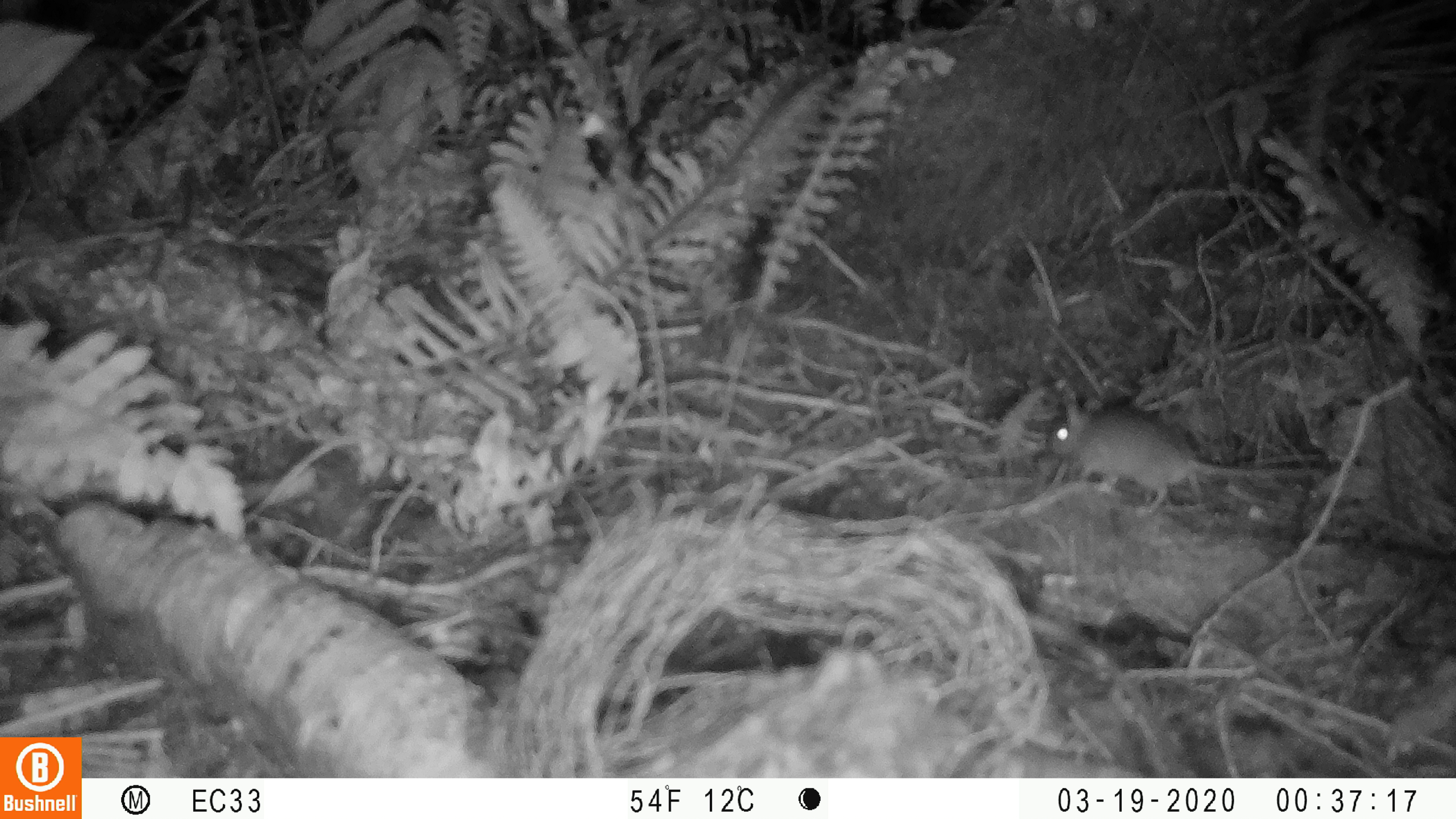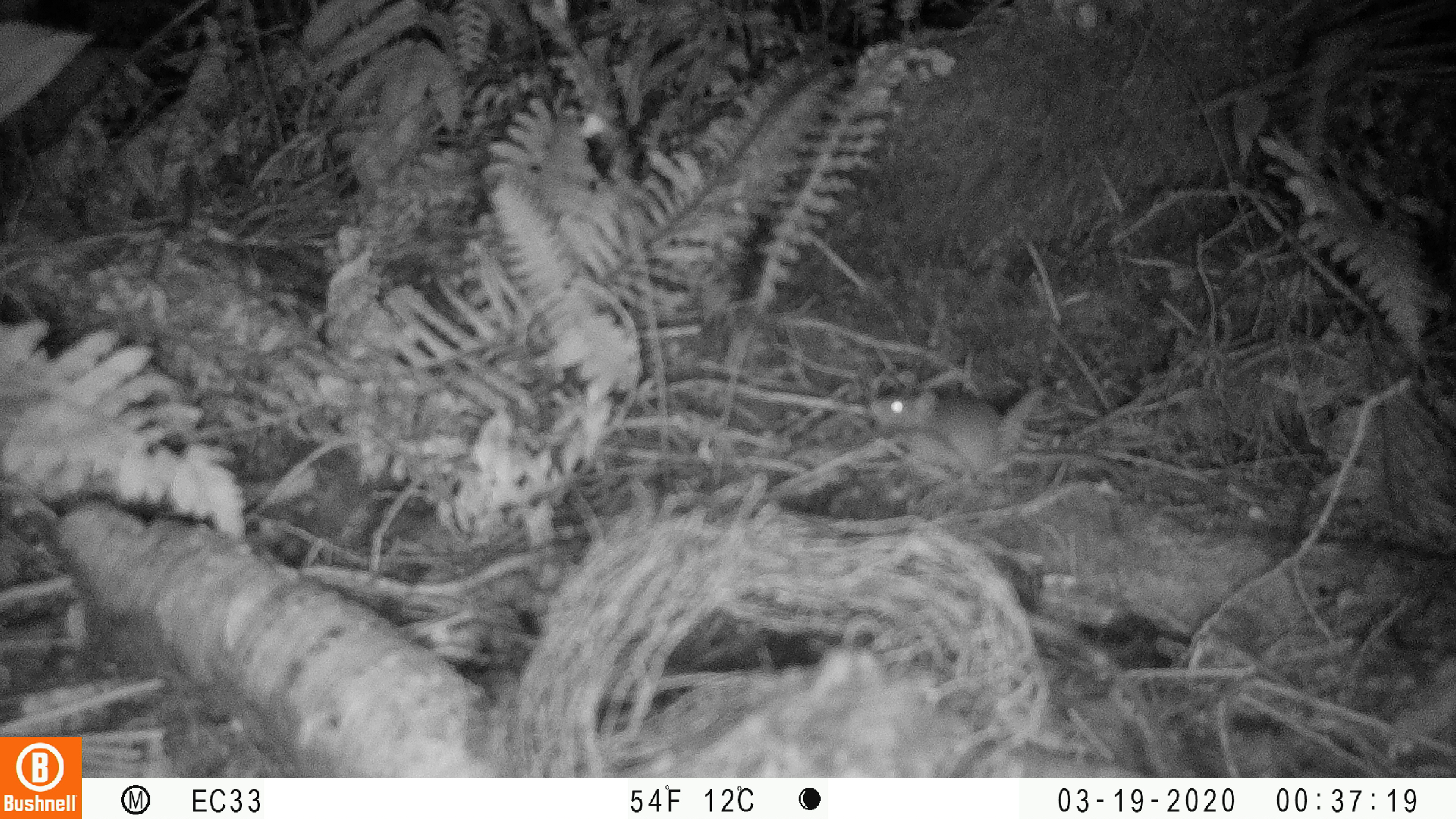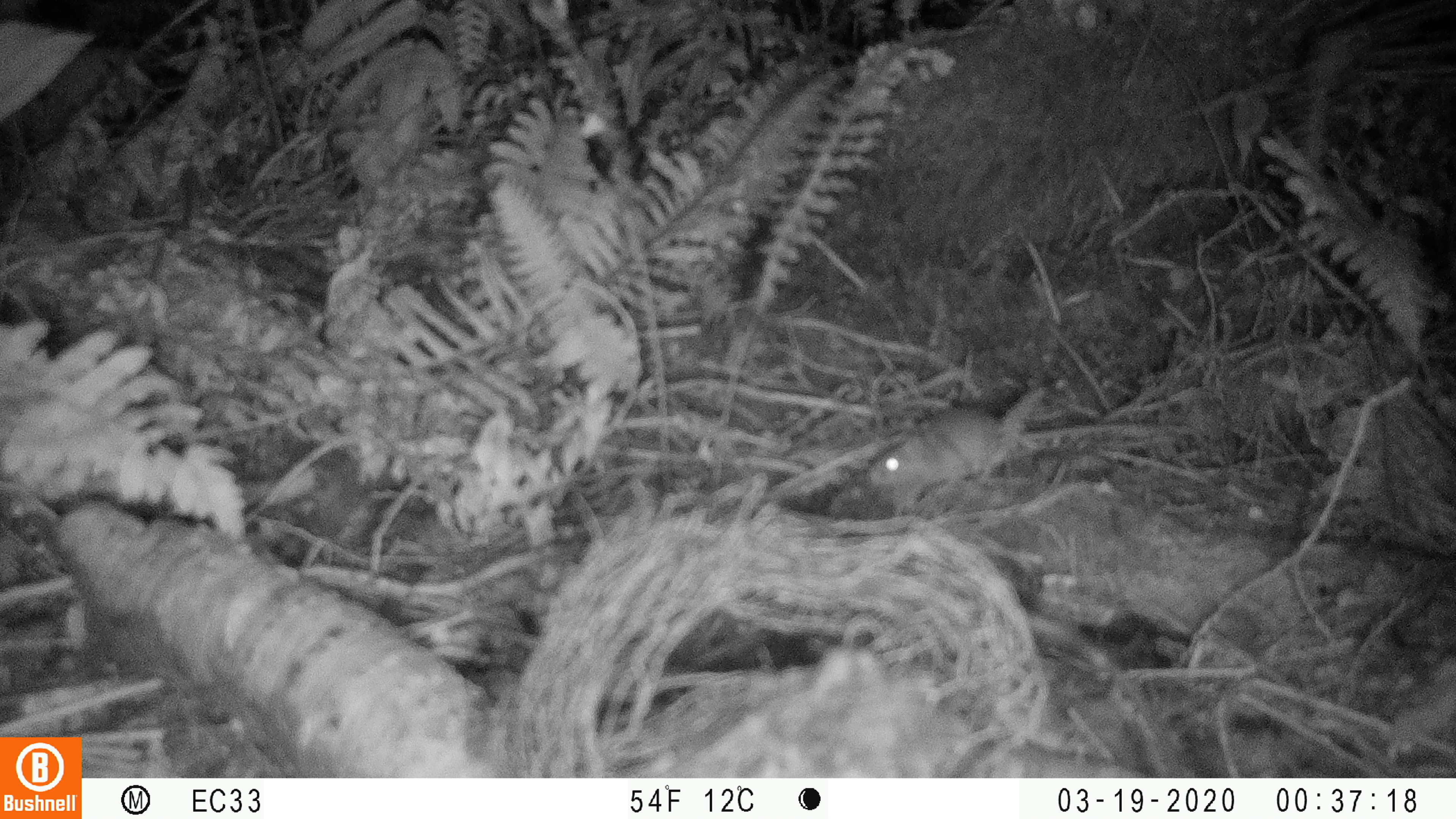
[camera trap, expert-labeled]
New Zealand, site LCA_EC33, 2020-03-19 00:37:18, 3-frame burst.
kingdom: Animalia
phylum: Chordata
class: Mammalia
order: Rodentia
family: Muridae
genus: Rattus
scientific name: Rattus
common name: rat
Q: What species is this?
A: Rat (Rattus).